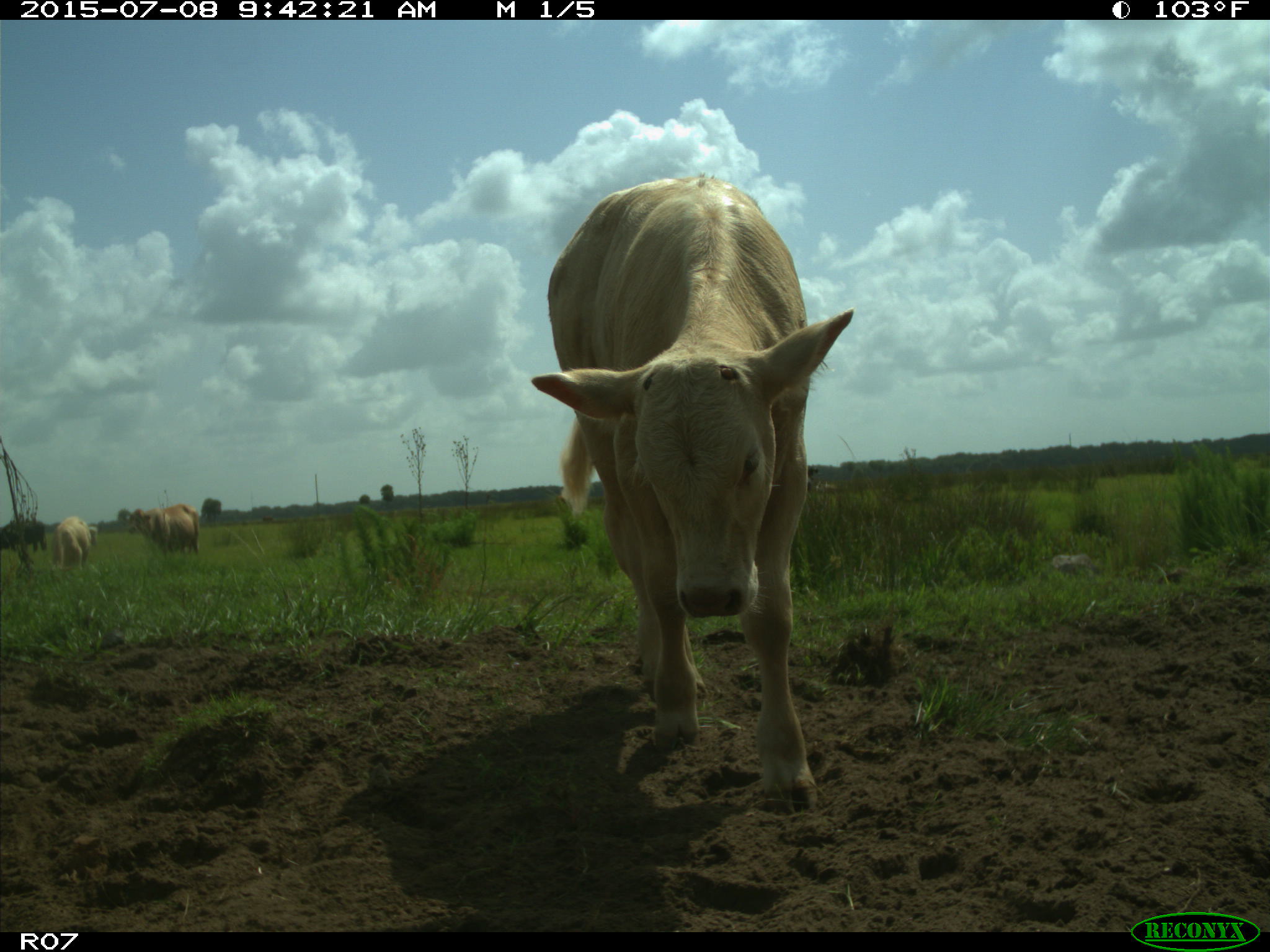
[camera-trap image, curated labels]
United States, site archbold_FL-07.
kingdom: Animalia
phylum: Chordata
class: Mammalia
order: Artiodactyla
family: Bovidae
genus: Bos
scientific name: Bos taurus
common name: domestic cow